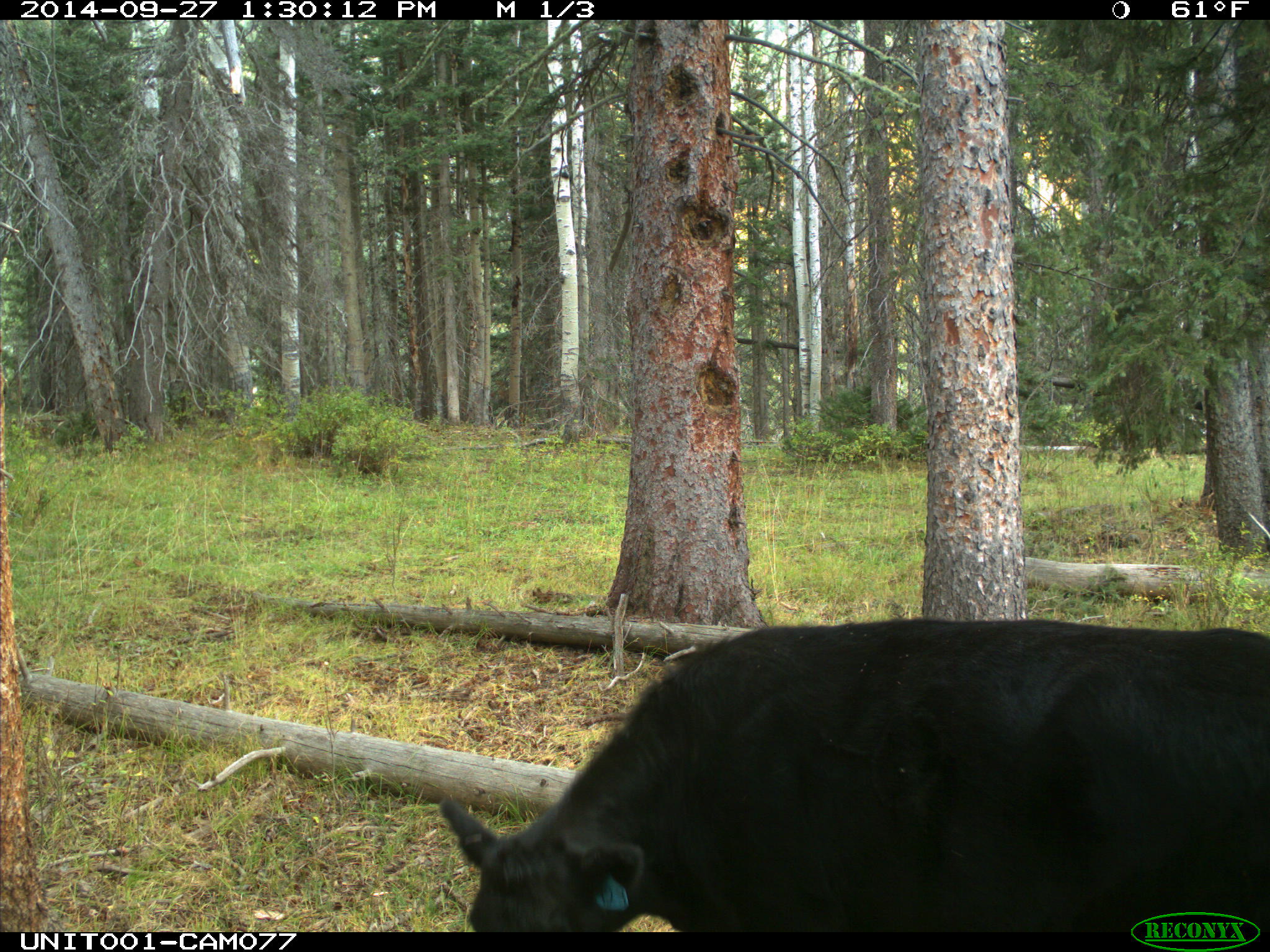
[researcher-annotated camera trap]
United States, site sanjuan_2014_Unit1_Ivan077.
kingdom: Animalia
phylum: Chordata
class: Mammalia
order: Artiodactyla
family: Bovidae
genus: Bos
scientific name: Bos taurus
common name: domestic cow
Bos taurus (domestic cow).